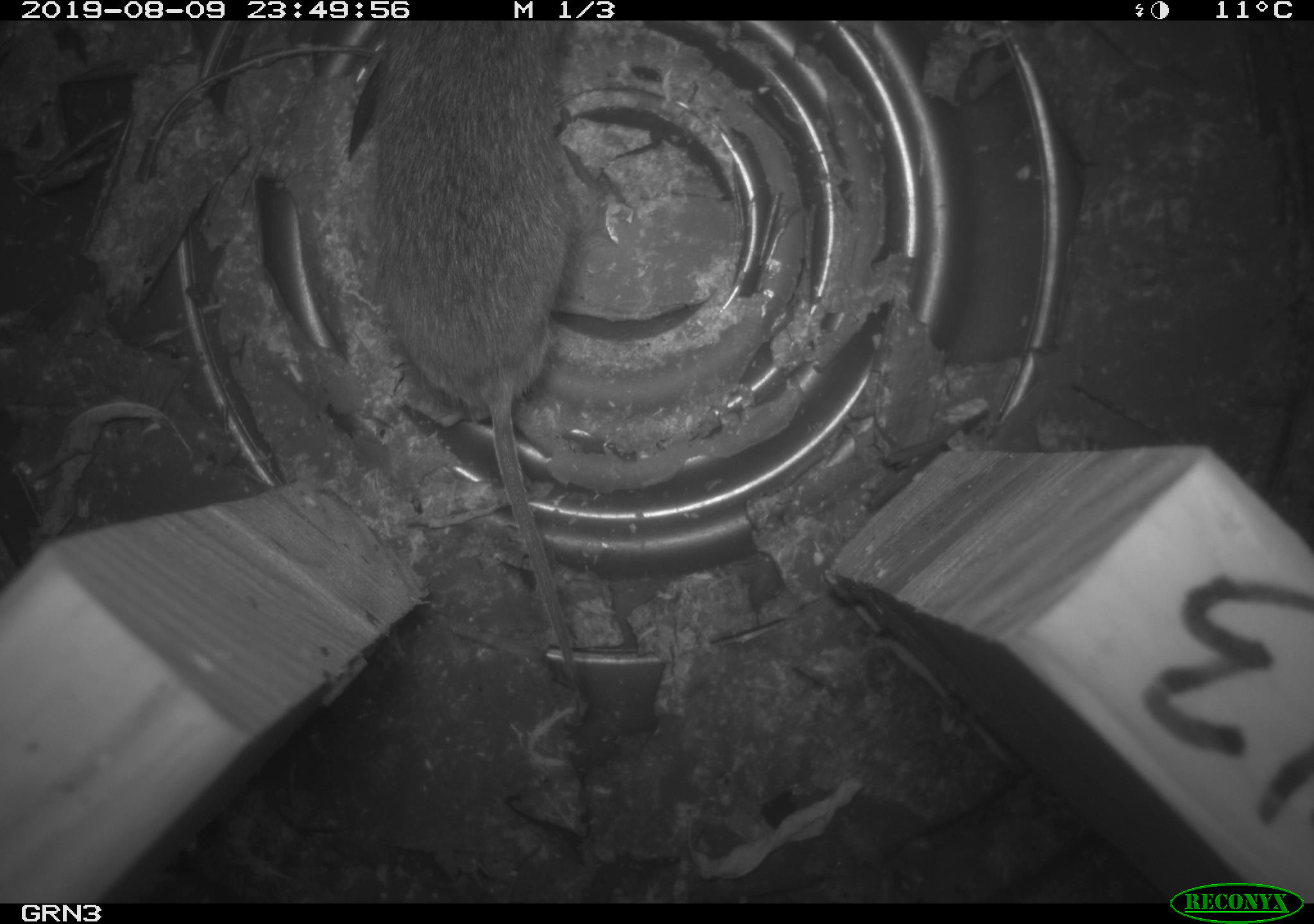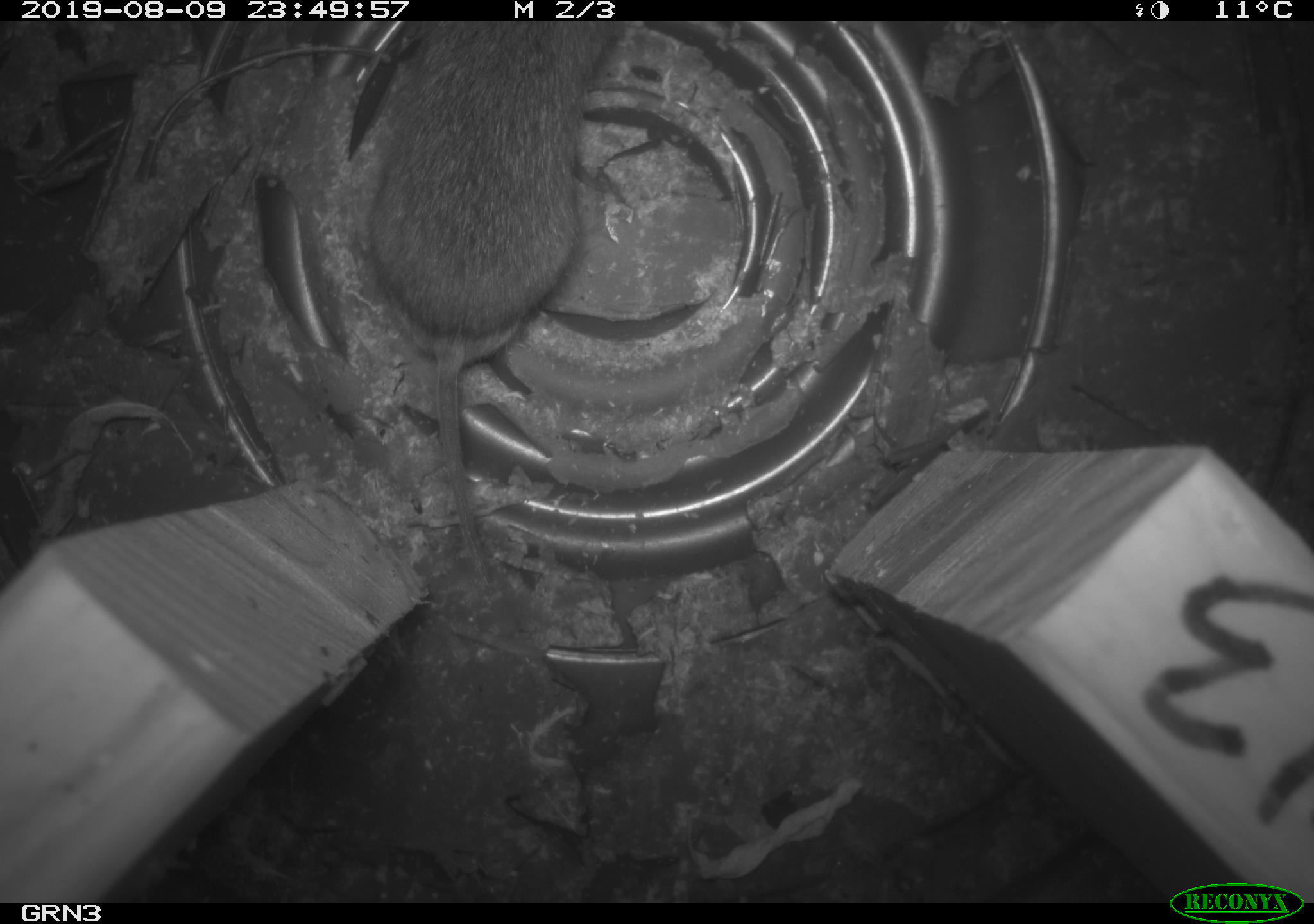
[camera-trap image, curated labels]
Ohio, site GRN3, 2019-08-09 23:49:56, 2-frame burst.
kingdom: Animalia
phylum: Chordata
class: Mammalia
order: Rodentia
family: Cricetidae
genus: Microtus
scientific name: Microtus pennsylvanicus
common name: meadow vole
Meadow vole (Microtus pennsylvanicus).